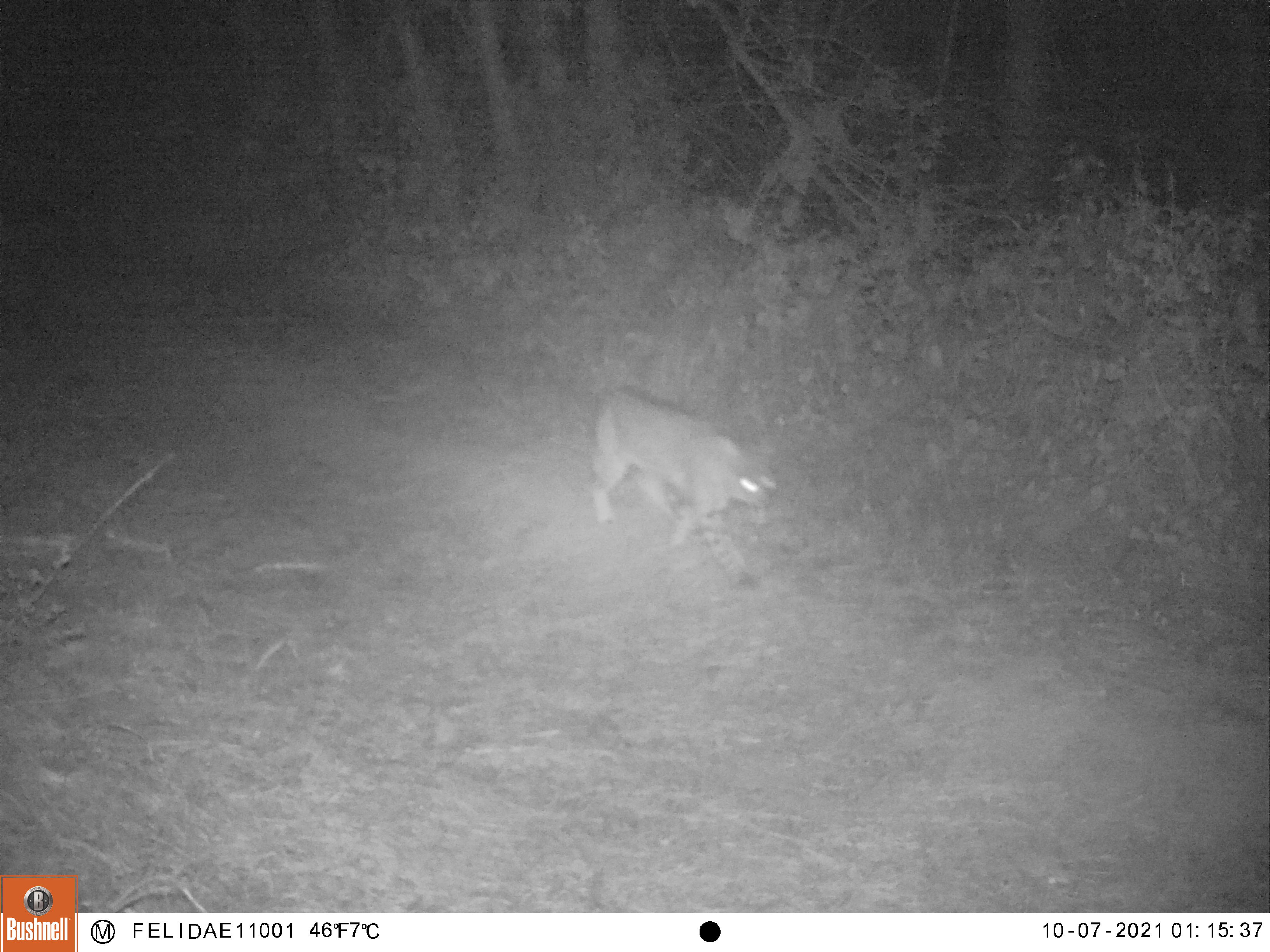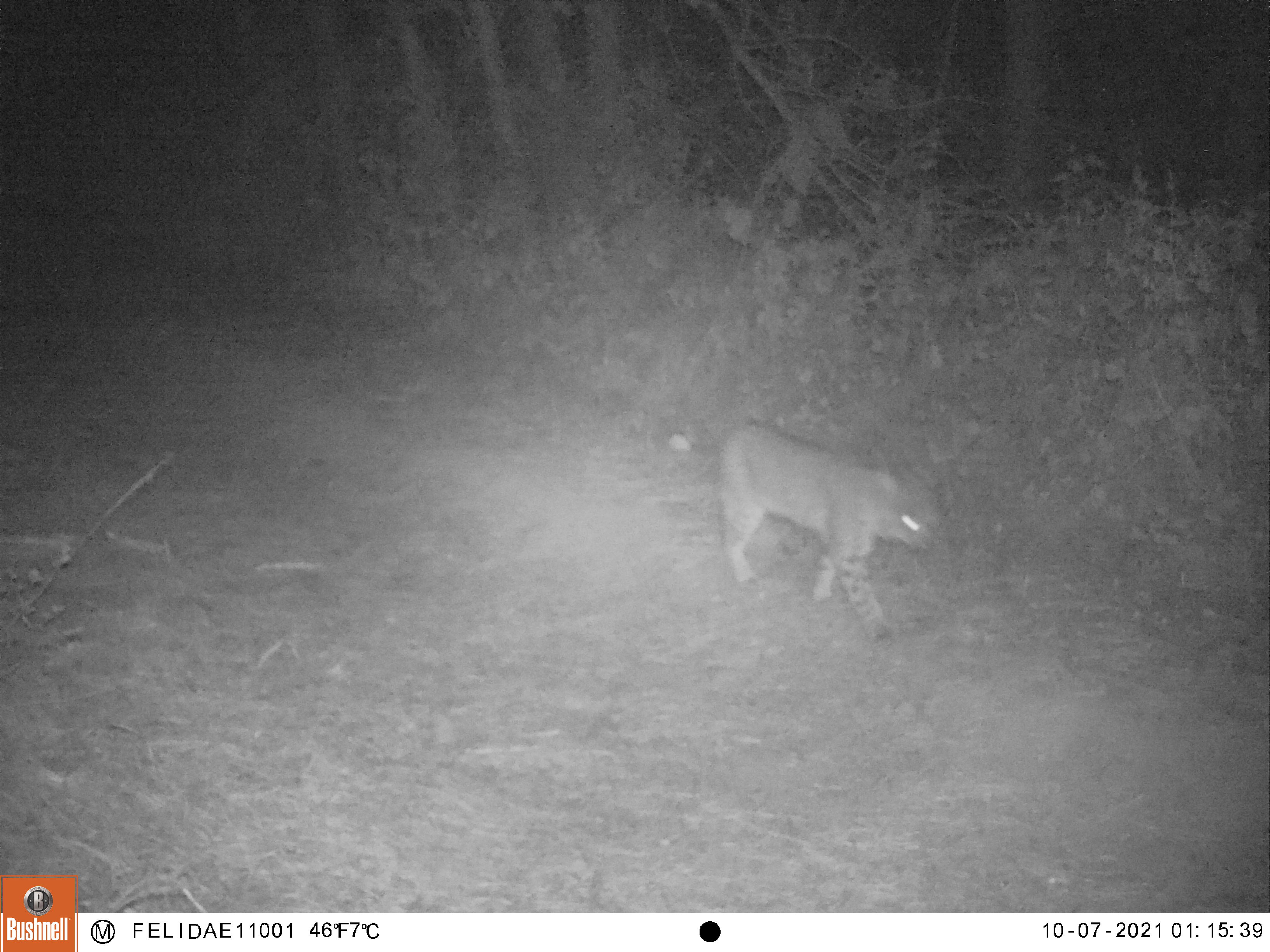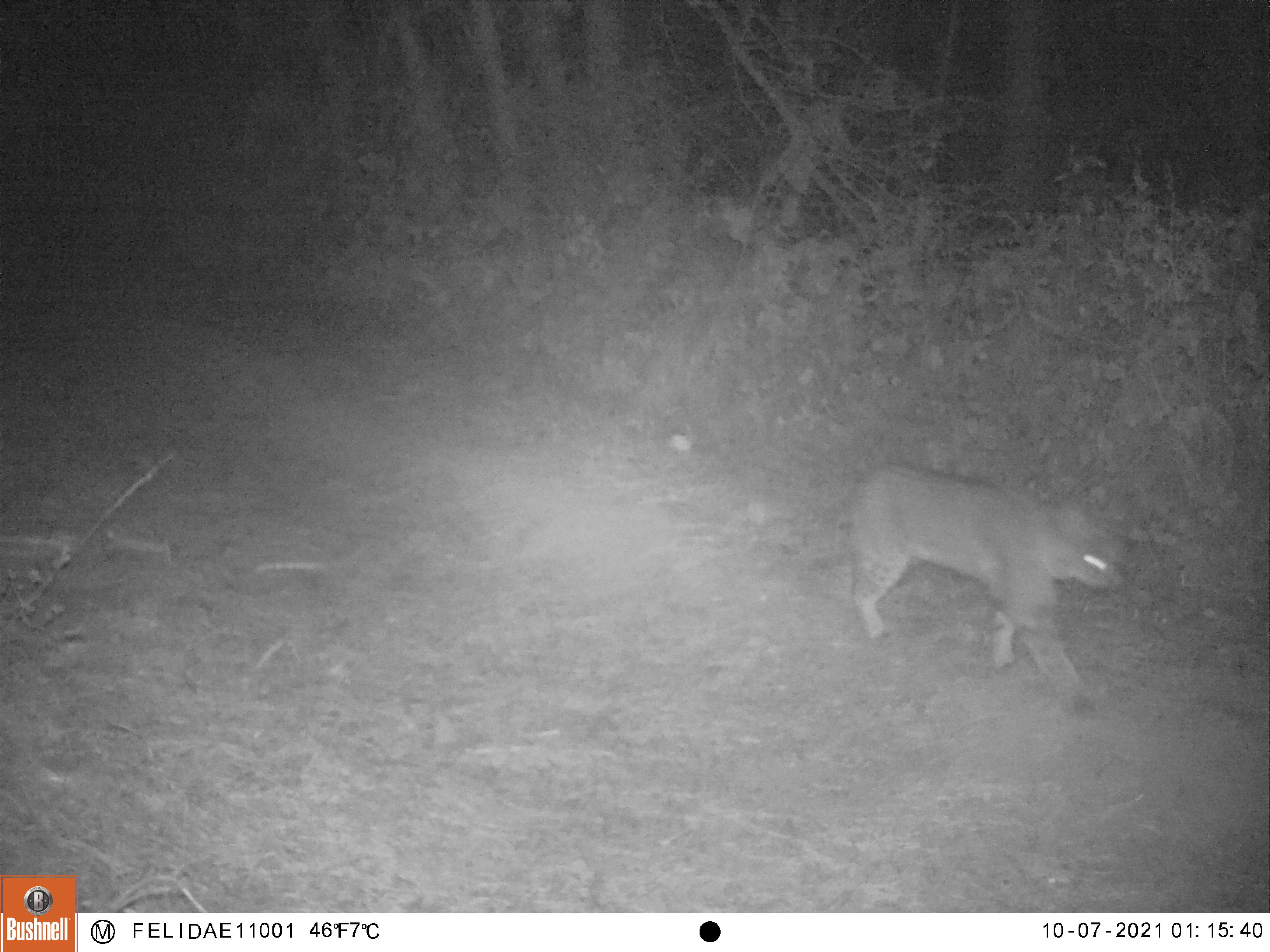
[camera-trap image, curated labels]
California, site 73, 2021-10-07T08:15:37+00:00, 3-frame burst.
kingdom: Animalia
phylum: Chordata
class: Mammalia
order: Carnivora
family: Felidae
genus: Lynx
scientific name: Lynx rufus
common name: bobcat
Bobcat (Lynx rufus).